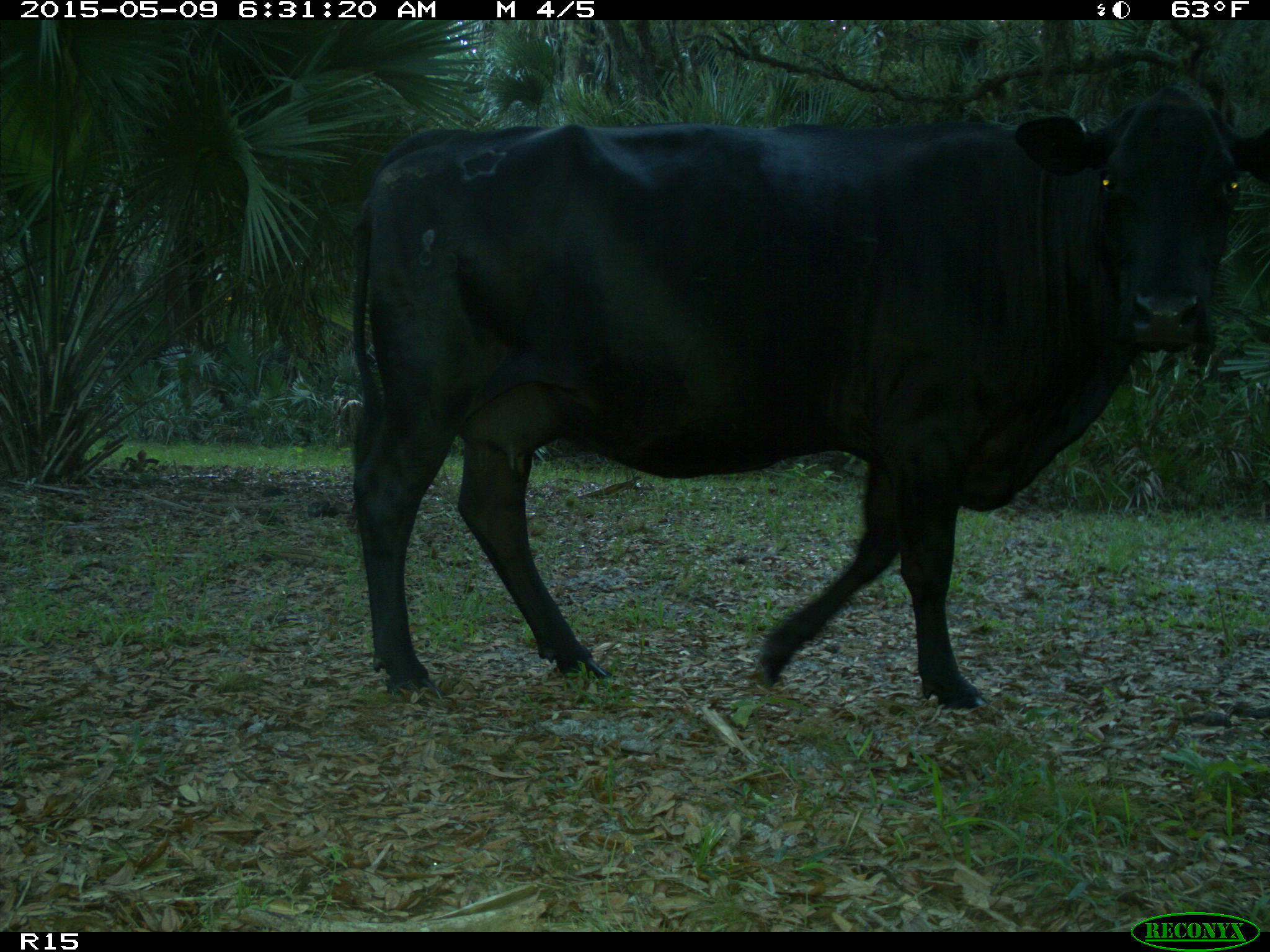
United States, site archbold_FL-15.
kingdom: Animalia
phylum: Chordata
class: Mammalia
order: Artiodactyla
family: Bovidae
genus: Bos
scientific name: Bos taurus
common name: domestic cow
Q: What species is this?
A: Bos taurus (domestic cow).